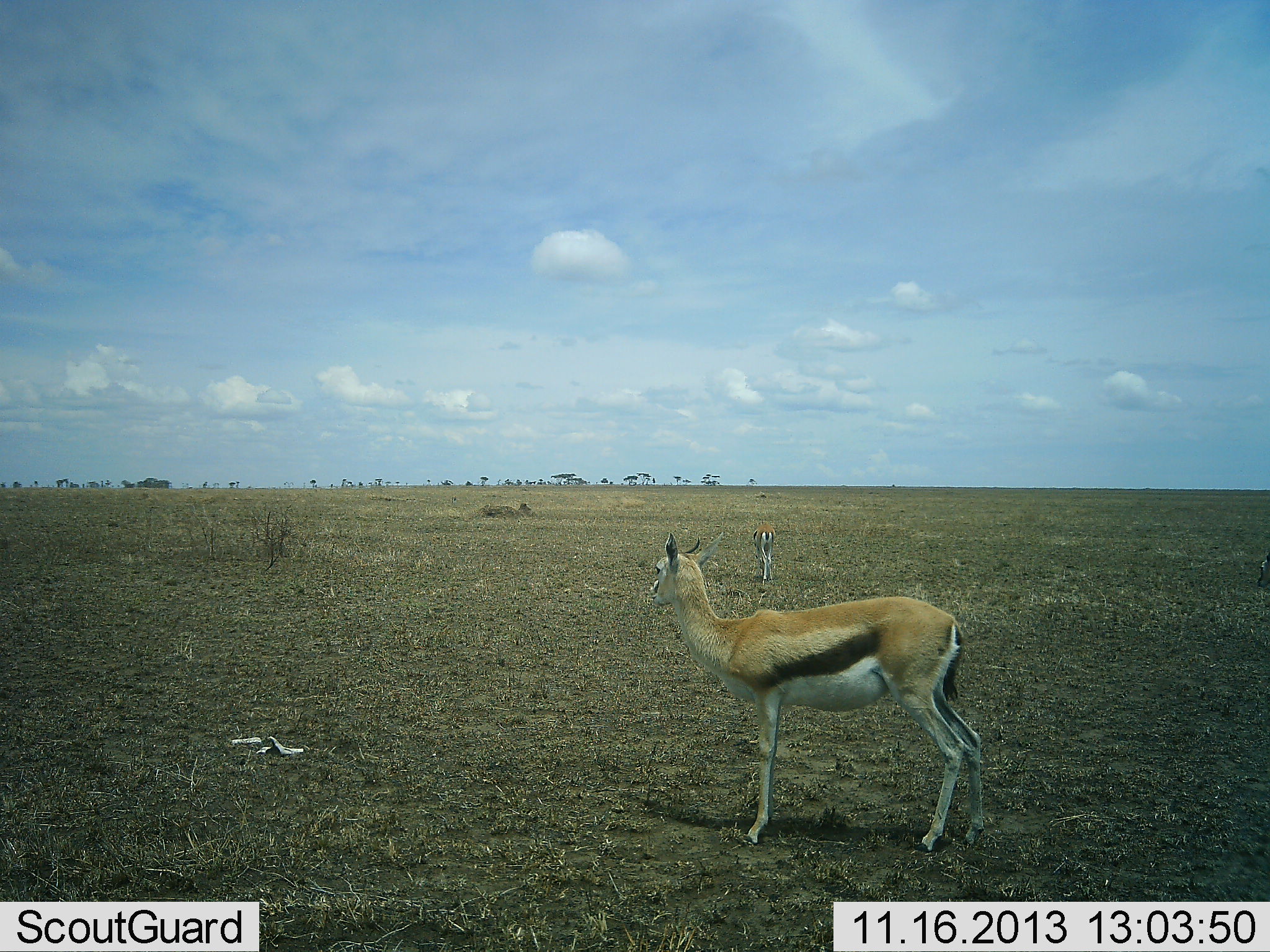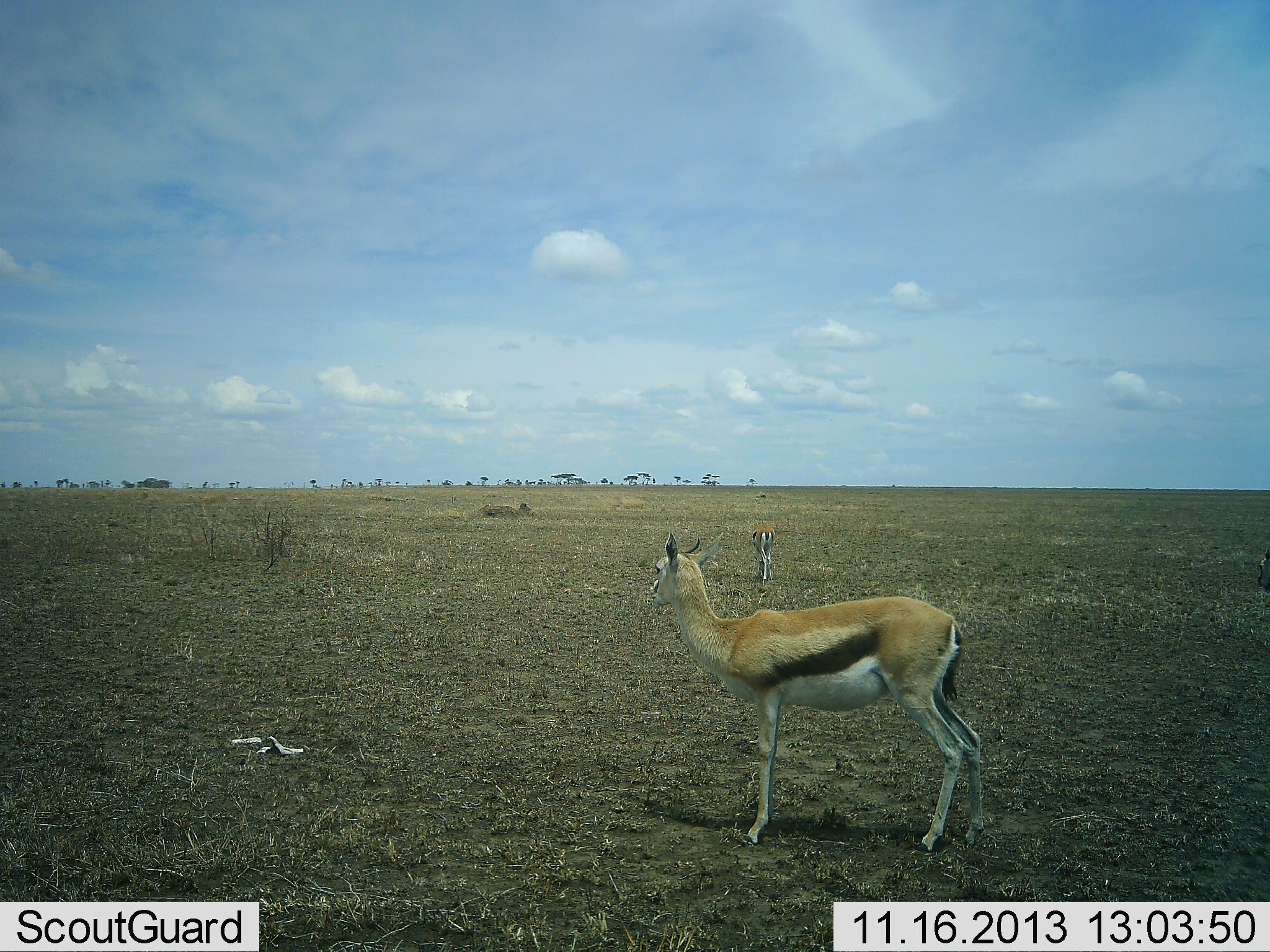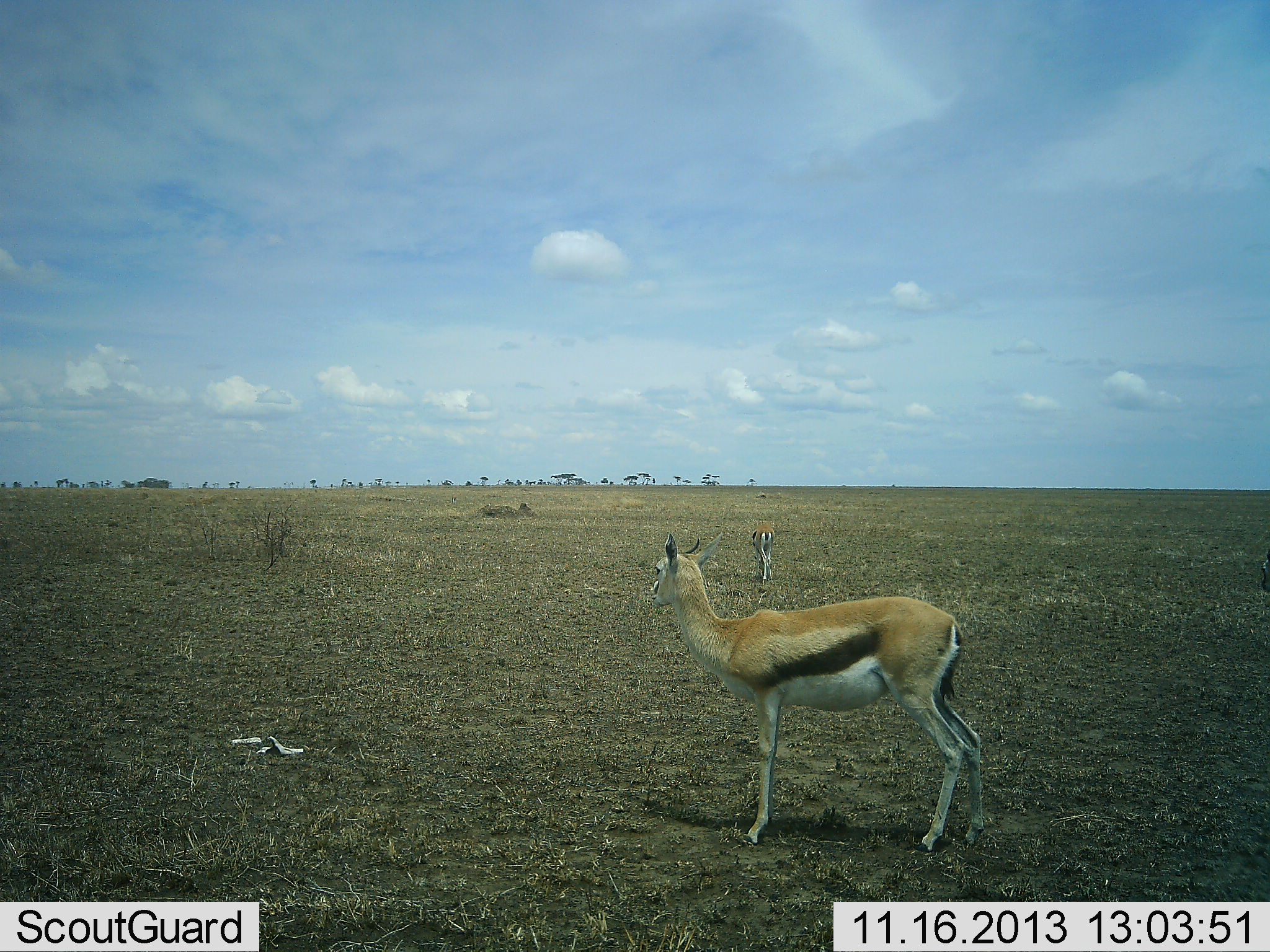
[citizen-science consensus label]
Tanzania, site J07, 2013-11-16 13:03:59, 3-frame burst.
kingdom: Animalia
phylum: Chordata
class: Mammalia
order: Artiodactyla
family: Bovidae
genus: Eudorcas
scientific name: Eudorcas thomsonii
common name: thomson's gazelle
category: gazellethomsons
Gazellethomsons (thomson's gazelle) (Eudorcas thomsonii), count 2. Behavior (volunteer vote fractions): standing 100%, resting 0%, moving 9%, interacting 0%. Young present (vote fraction): 0%. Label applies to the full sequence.